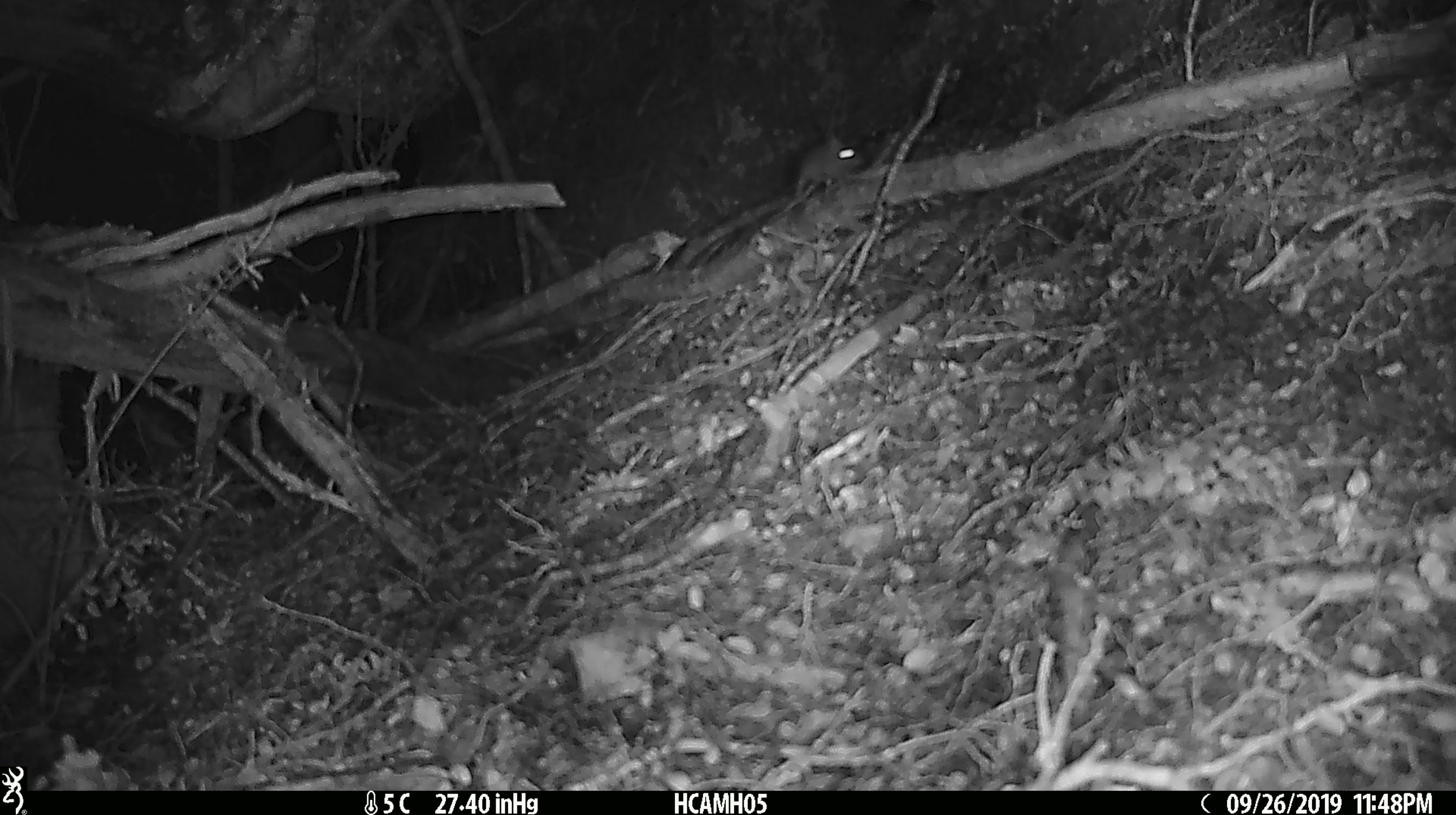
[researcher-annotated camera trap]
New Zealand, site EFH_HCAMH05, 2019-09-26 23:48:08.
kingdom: Animalia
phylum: Chordata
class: Mammalia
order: Rodentia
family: Muridae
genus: Mus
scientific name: Mus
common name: mouse